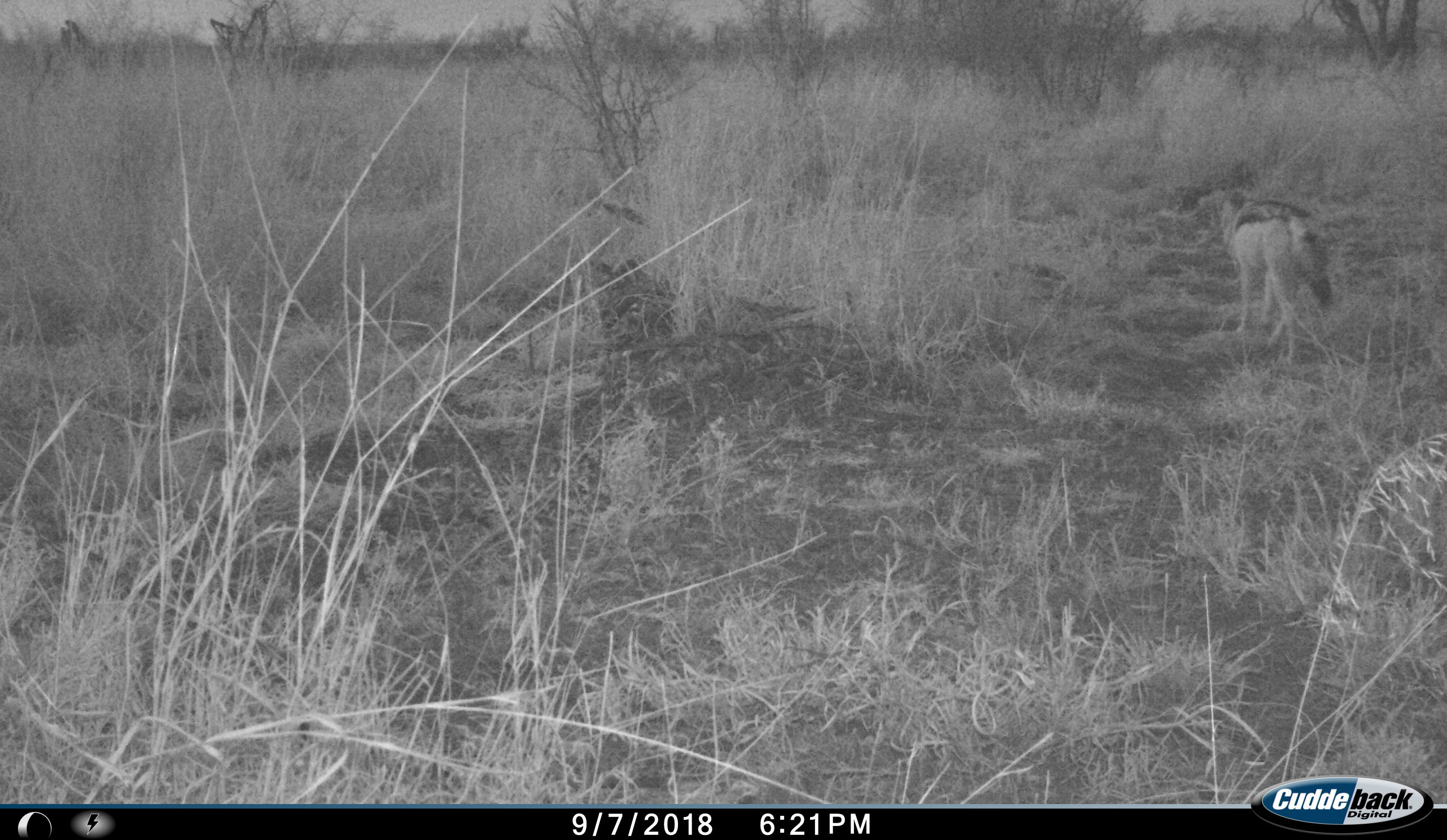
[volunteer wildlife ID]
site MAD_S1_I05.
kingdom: Animalia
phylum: Chordata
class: Mammalia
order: Carnivora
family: Canidae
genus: Lupulella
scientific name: Lupulella mesomelas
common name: black-backed jackal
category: jackalblackbacked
Jackalblackbacked (black-backed jackal) (Lupulella mesomelas), count 1. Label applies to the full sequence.